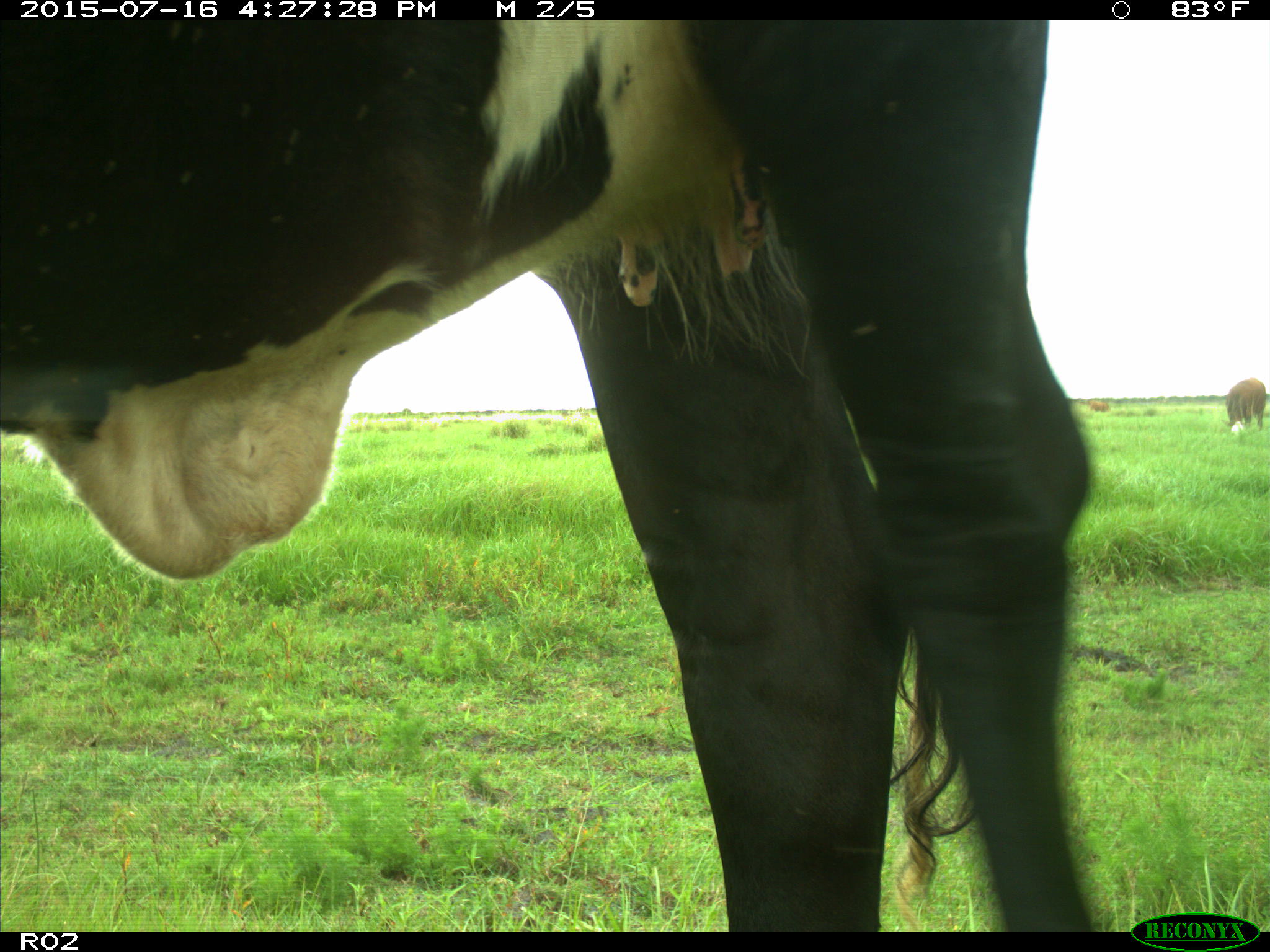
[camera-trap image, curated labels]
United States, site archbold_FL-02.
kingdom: Animalia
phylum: Chordata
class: Mammalia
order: Artiodactyla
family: Bovidae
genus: Bos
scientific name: Bos taurus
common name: domestic cow